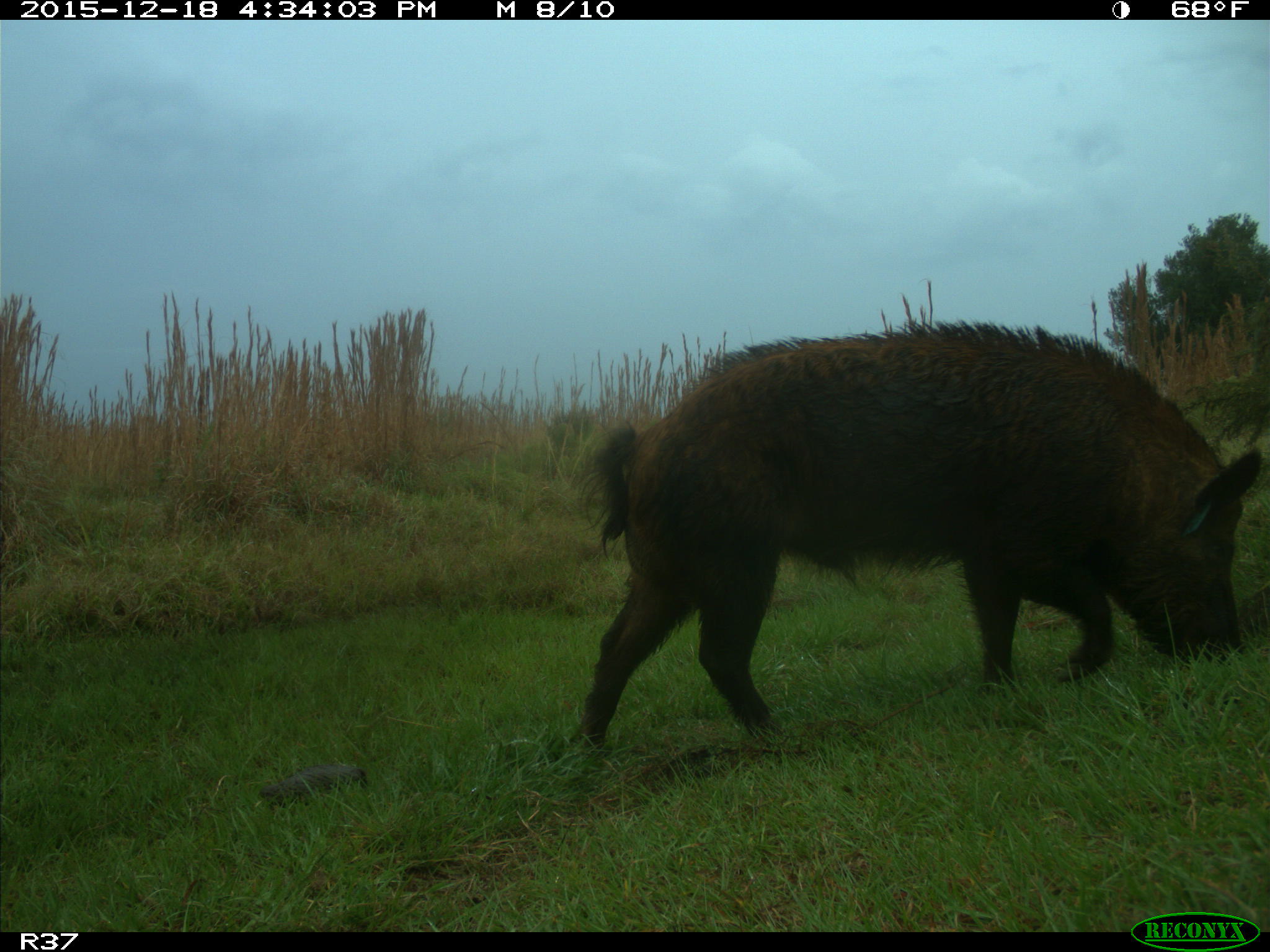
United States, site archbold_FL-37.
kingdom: Animalia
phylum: Chordata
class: Mammalia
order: Artiodactyla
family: Suidae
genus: Sus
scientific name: Sus scrofa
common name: wild boar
Sus scrofa (wild boar).